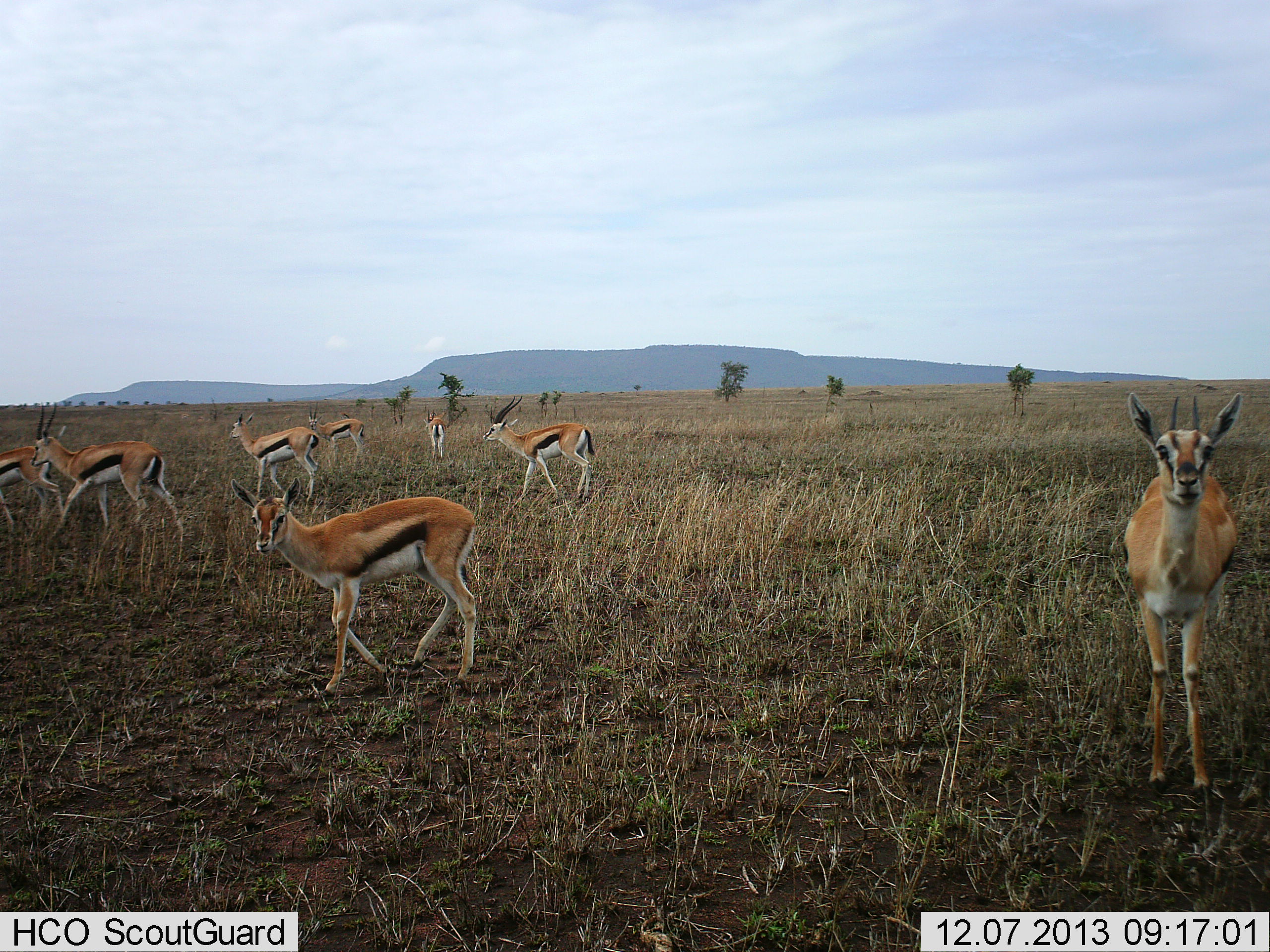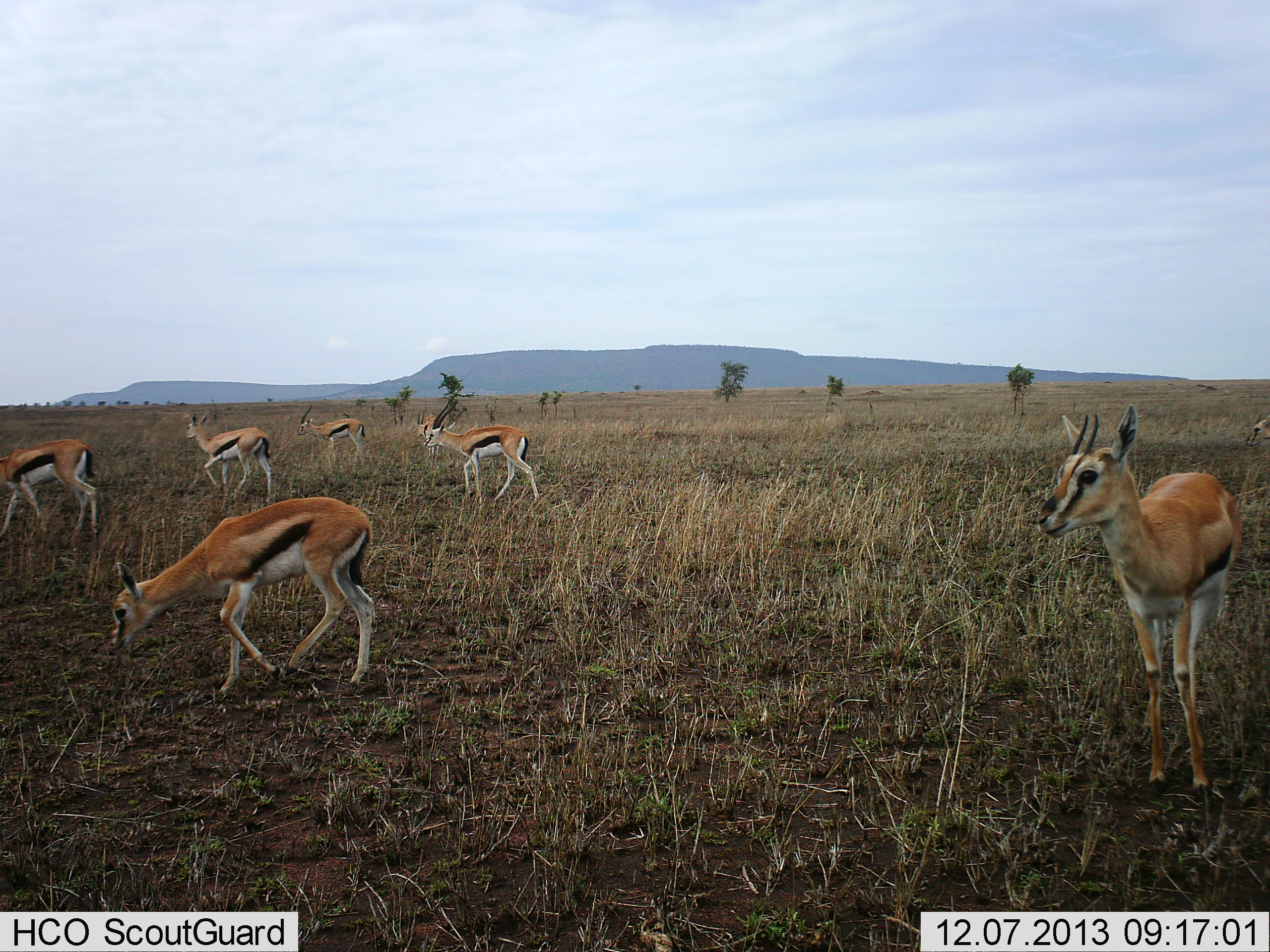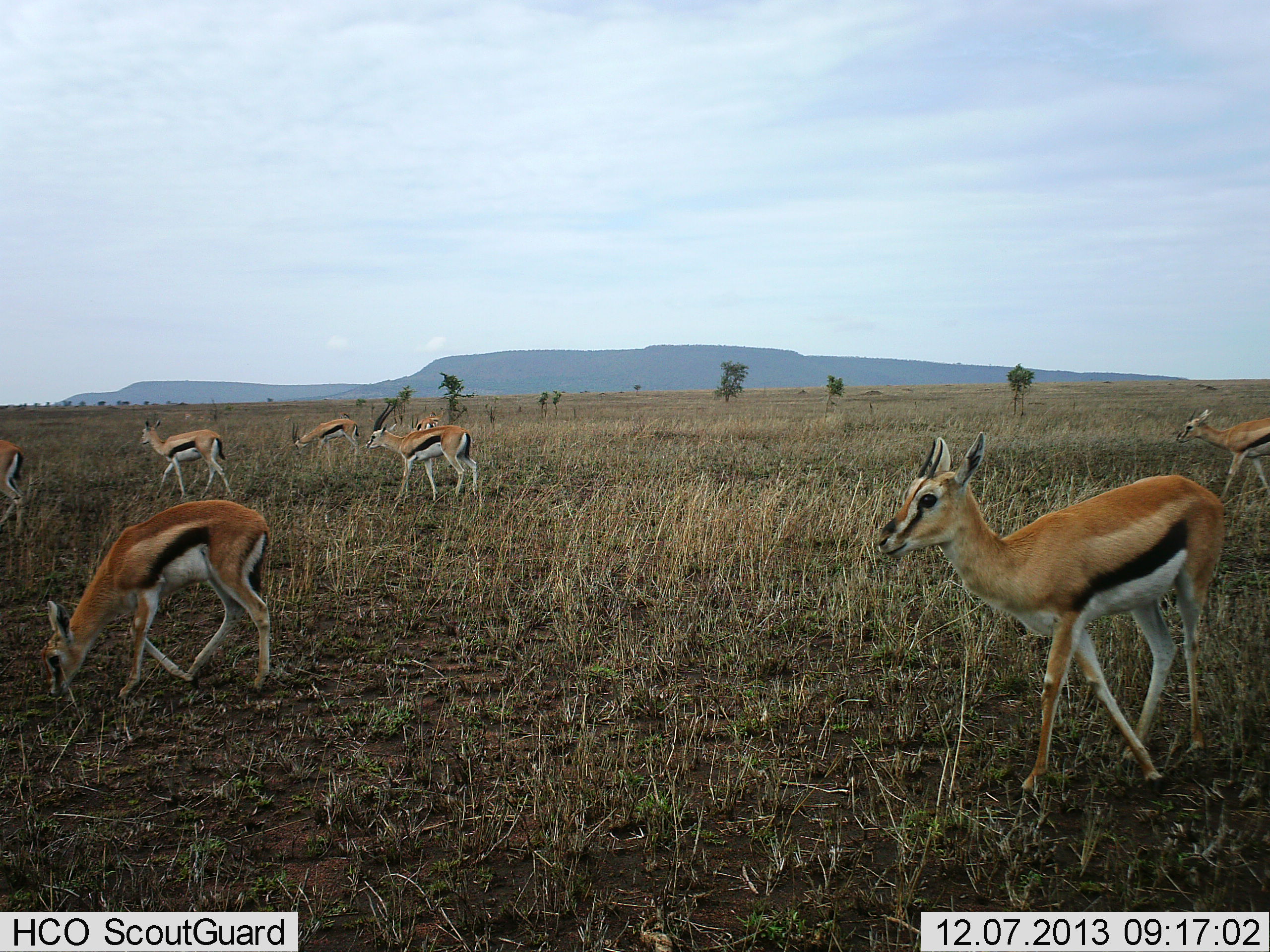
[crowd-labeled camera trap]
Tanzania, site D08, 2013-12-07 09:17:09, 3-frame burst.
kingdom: Animalia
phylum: Chordata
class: Mammalia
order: Artiodactyla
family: Bovidae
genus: Eudorcas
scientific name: Eudorcas thomsonii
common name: thomson's gazelle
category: gazellethomsons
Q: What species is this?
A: Gazellethomsons (thomson's gazelle) (Eudorcas thomsonii).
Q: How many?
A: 8.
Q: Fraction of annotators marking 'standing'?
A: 50%.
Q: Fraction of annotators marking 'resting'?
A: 0%.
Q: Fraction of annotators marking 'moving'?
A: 80%.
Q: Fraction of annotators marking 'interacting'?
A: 0%.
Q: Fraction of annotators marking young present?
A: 0%.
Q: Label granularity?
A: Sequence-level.